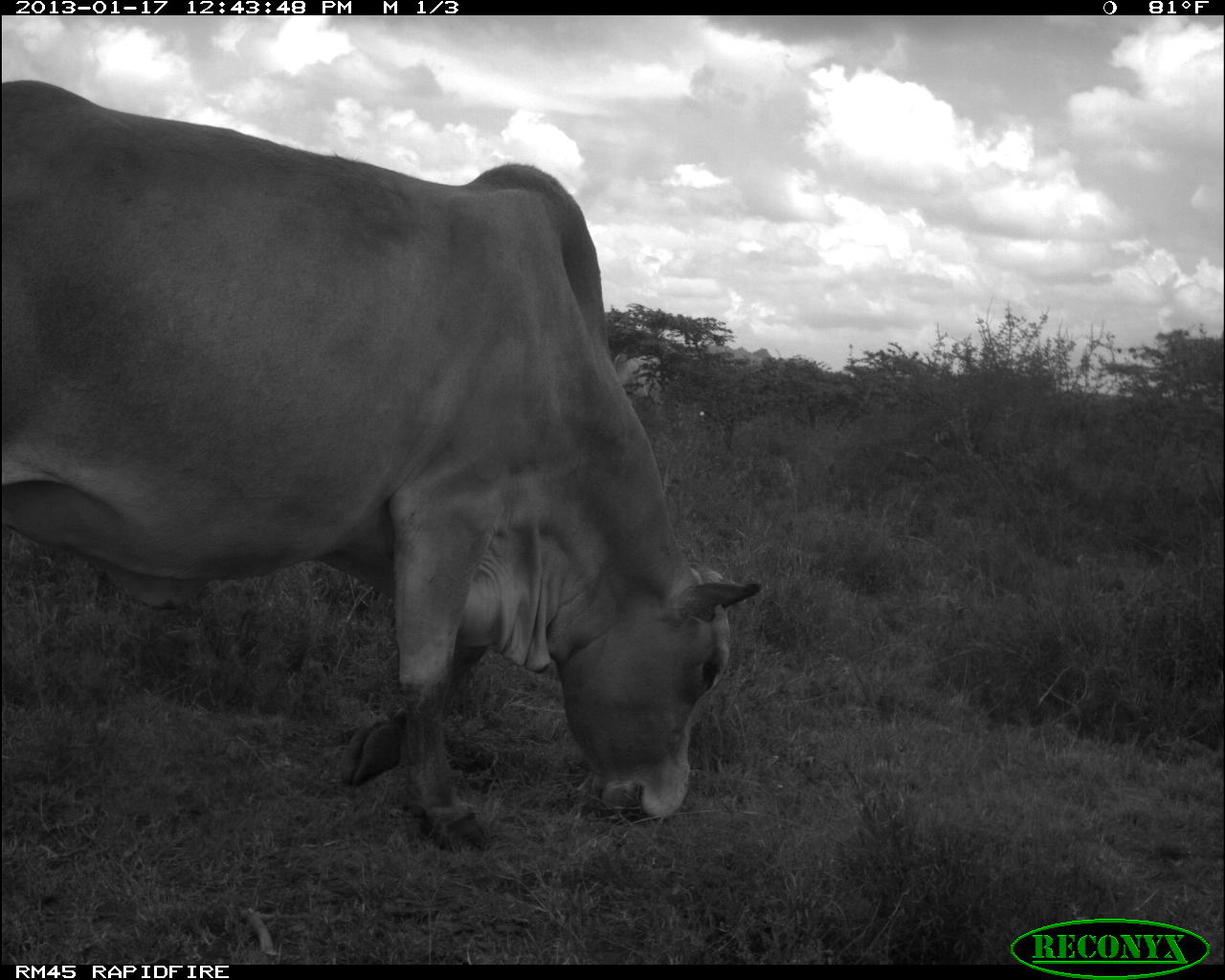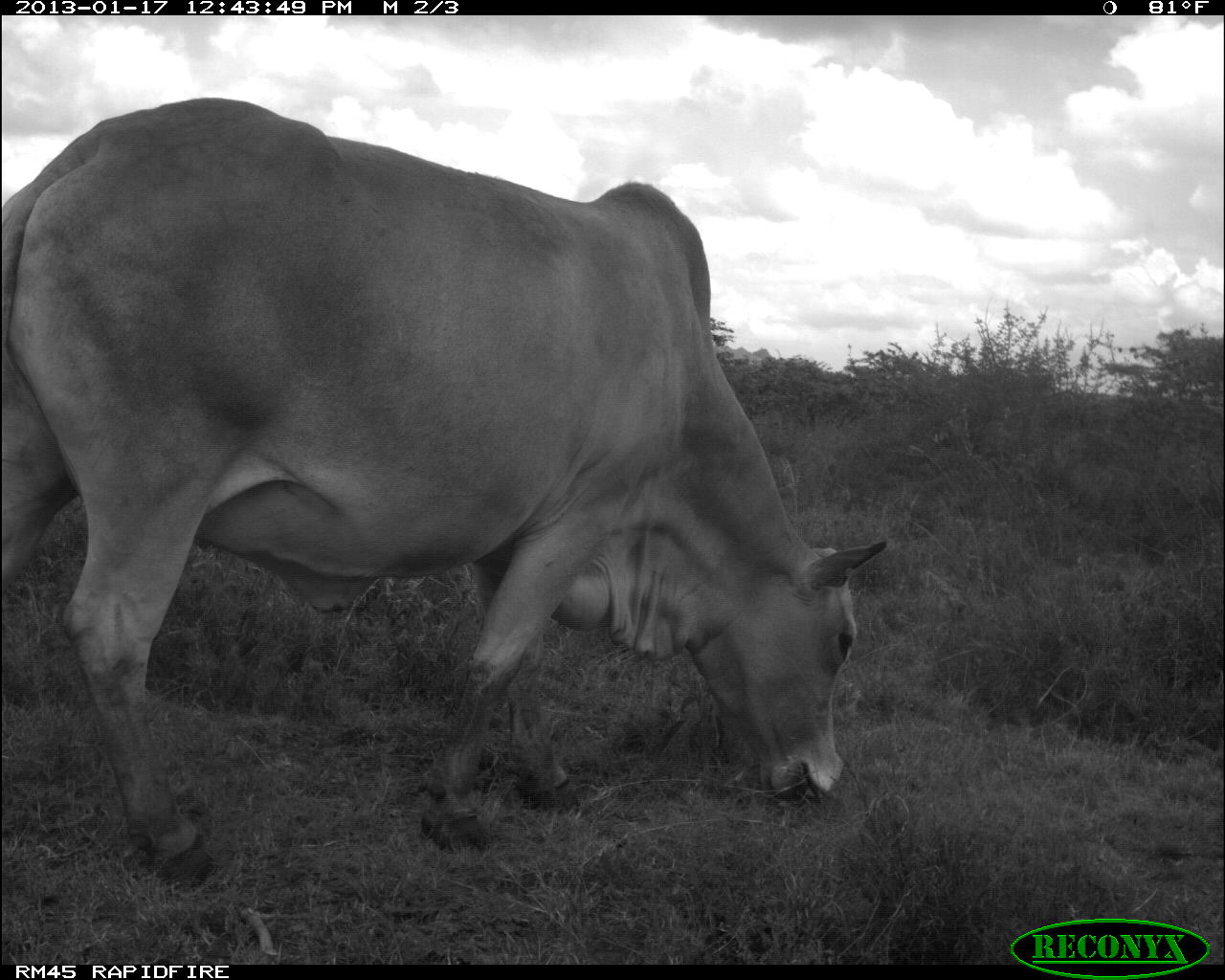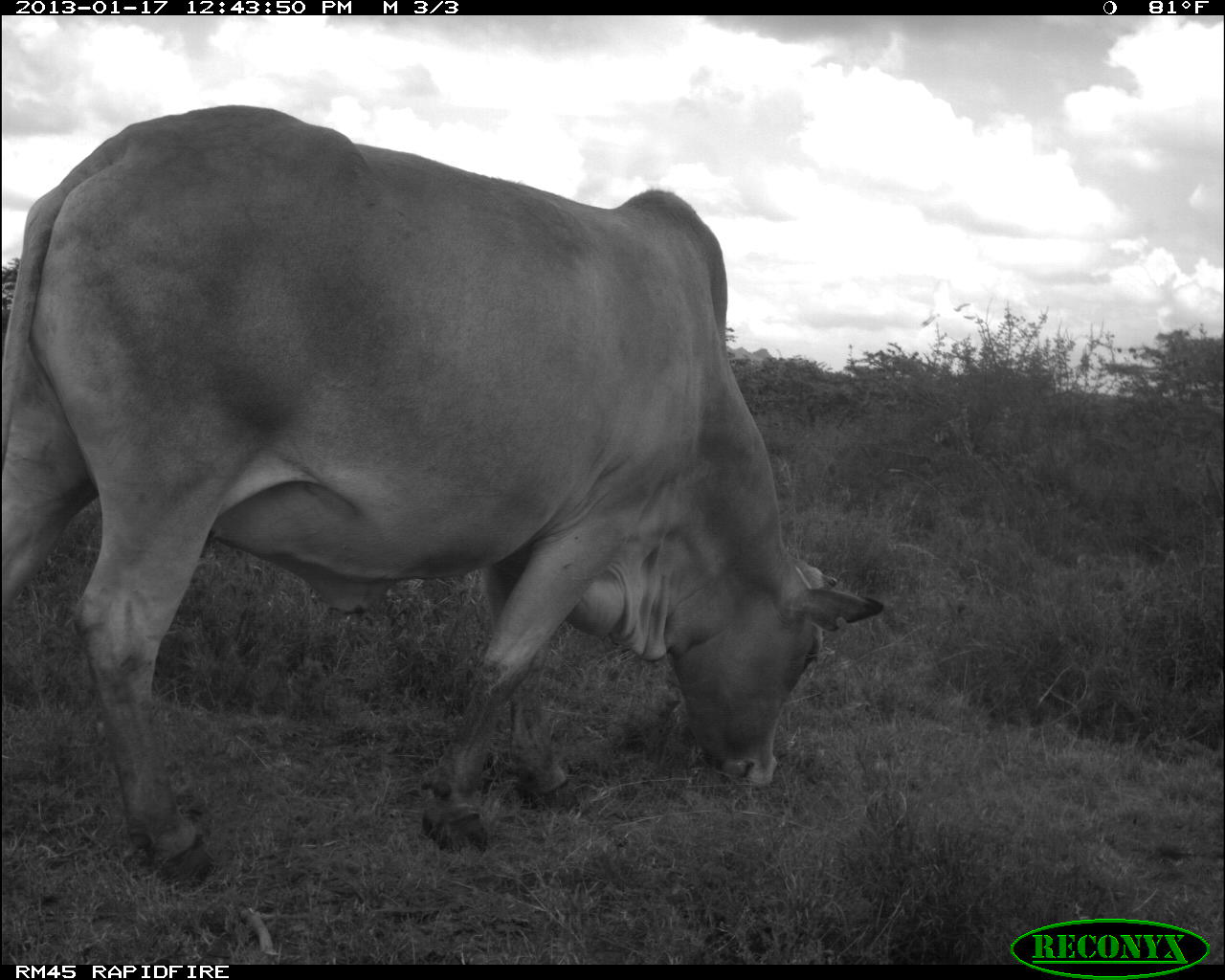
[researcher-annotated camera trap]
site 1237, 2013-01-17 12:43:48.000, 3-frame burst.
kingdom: Animalia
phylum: Chordata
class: Mammalia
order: Artiodactyla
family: Bovidae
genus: Bos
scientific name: Bos taurus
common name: domestic cattle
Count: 1.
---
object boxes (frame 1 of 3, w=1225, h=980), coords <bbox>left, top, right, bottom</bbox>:
bos taurus: <bbox>0, 76, 762, 862</bbox>; <bbox>610, 345, 674, 410</bbox>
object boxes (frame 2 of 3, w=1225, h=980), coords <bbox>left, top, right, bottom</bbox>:
bos taurus: <bbox>1, 97, 887, 891</bbox>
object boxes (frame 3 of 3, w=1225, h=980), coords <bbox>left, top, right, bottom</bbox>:
bos taurus: <bbox>0, 104, 889, 900</bbox>